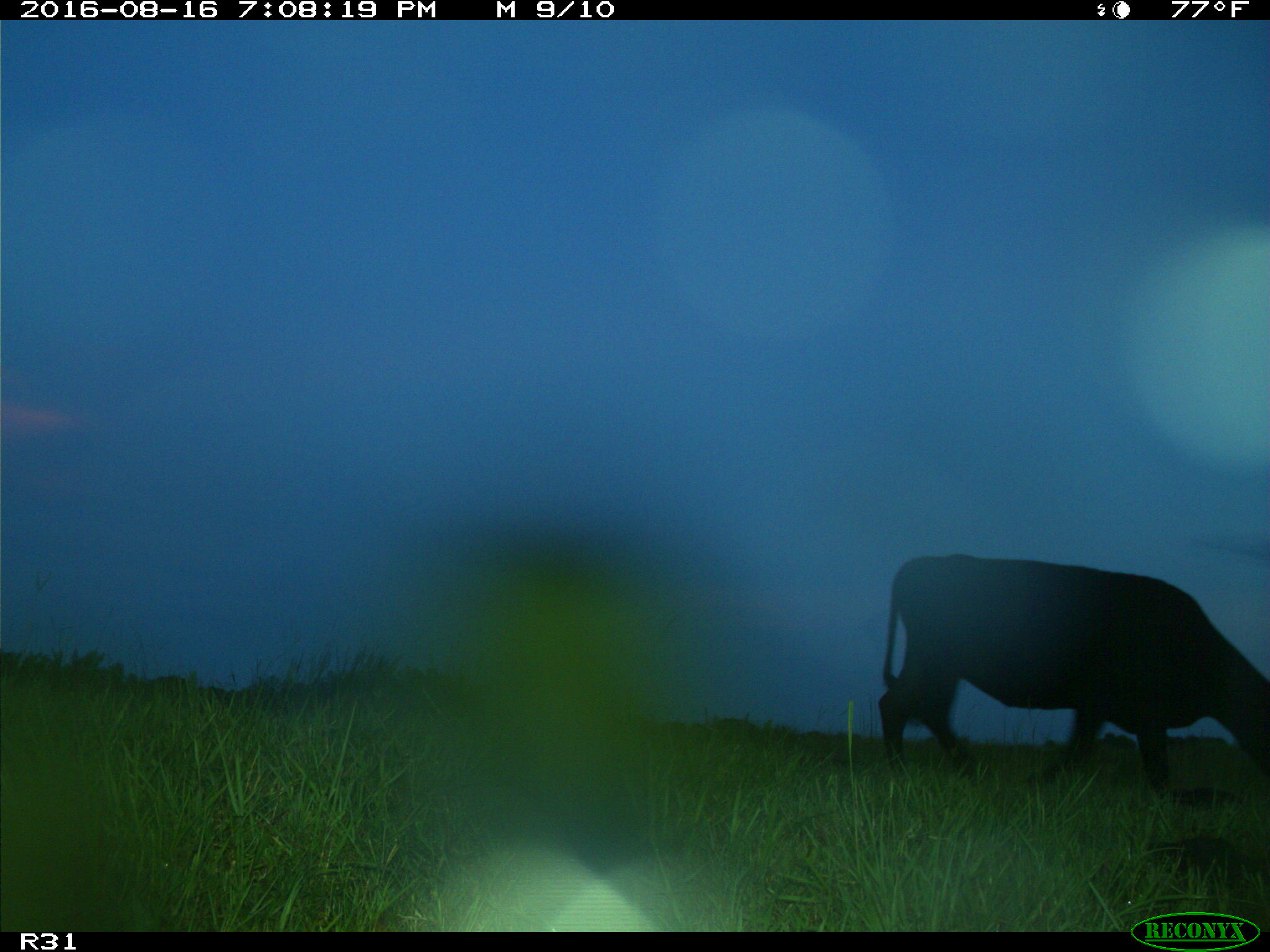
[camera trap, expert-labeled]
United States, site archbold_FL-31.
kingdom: Animalia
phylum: Chordata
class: Mammalia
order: Artiodactyla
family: Bovidae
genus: Bos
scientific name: Bos taurus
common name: domestic cow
Bos taurus (domestic cow).